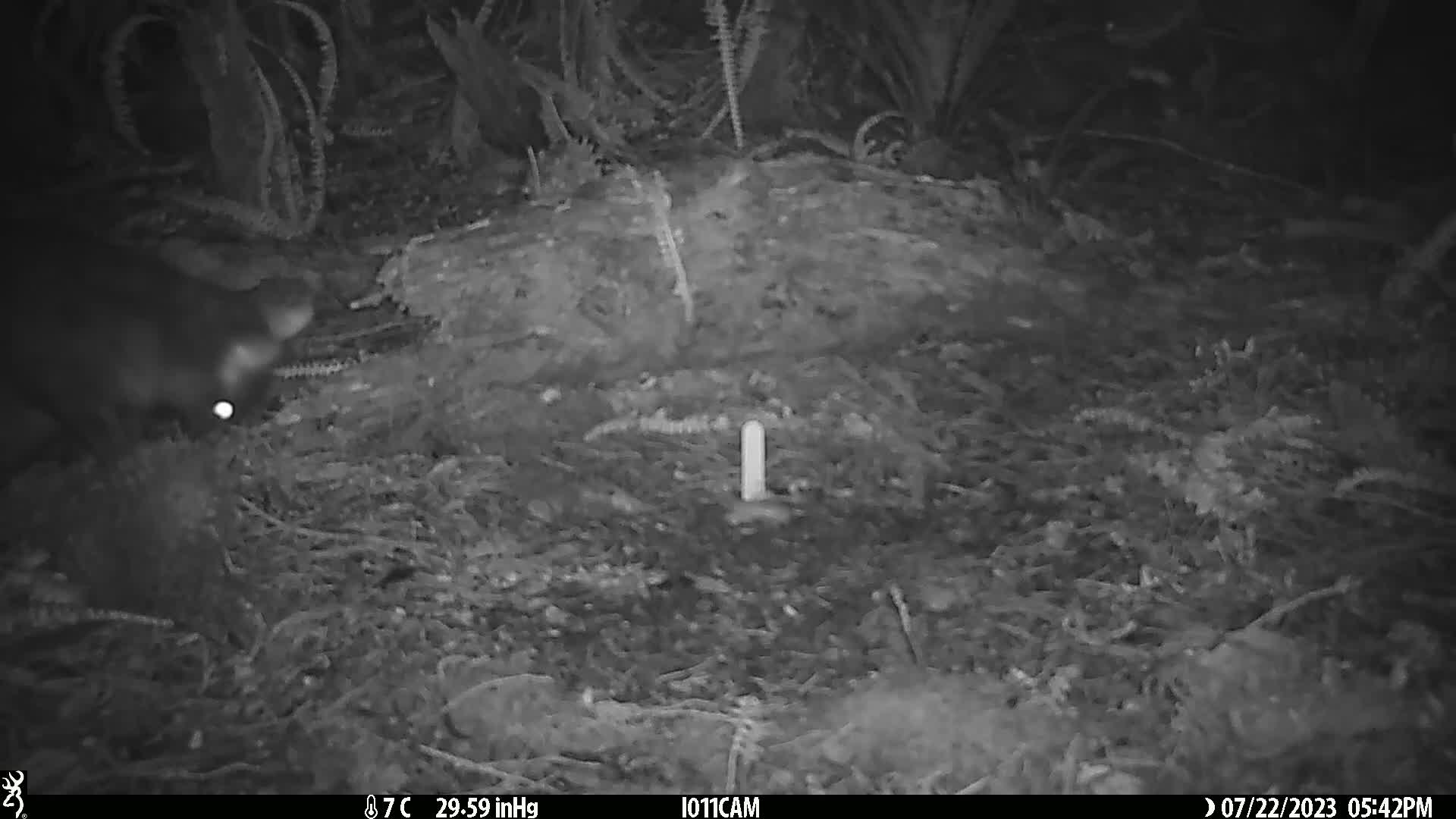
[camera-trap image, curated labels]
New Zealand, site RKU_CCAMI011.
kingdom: Animalia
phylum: Chordata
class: Mammalia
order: Diprotodontia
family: Phalangeridae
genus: Trichosurus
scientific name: Trichosurus vulpecula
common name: common brushtail possum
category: possum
Possum (common brushtail possum) (Trichosurus vulpecula).